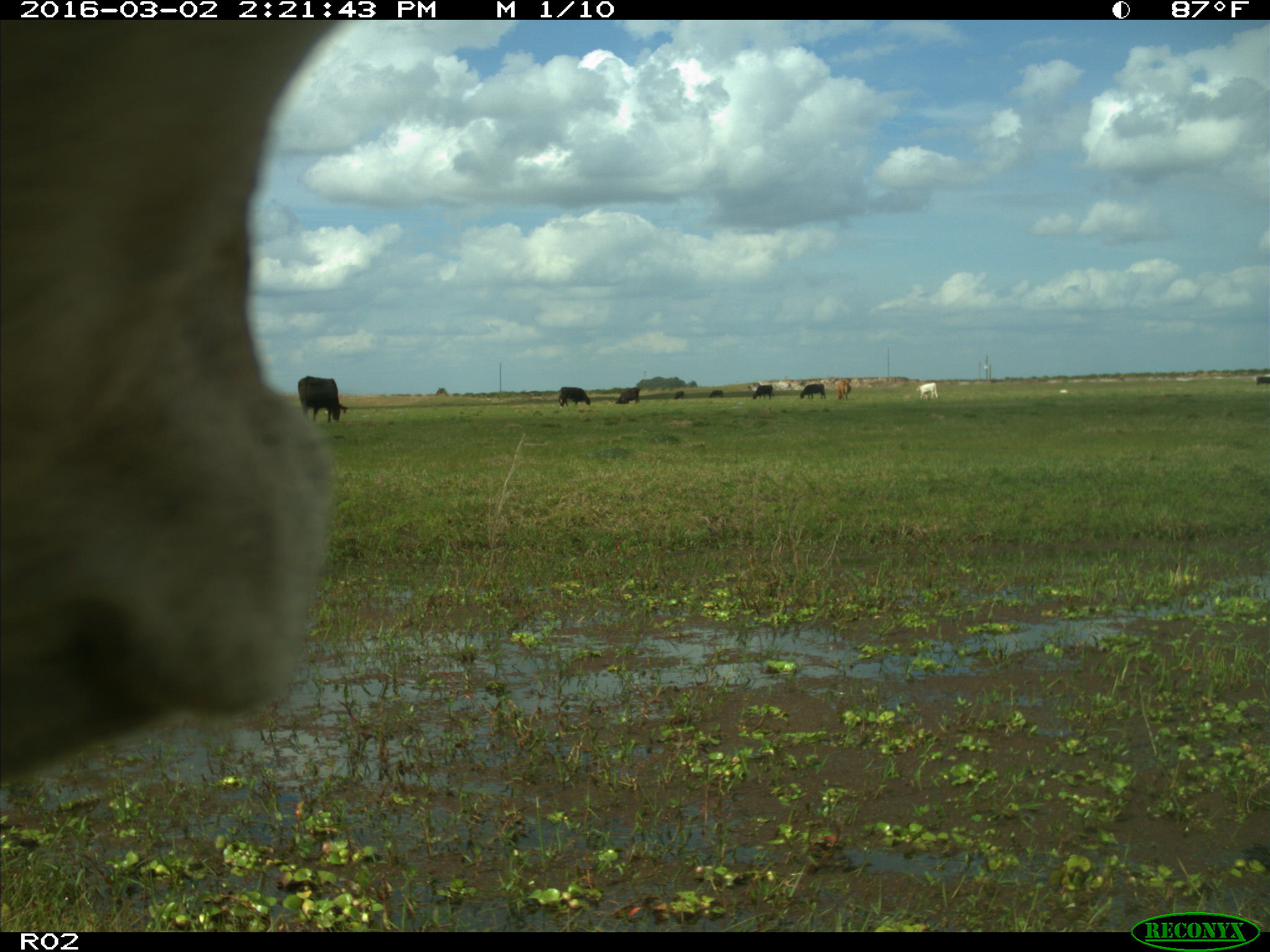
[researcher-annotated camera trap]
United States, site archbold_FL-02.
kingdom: Animalia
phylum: Chordata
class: Mammalia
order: Artiodactyla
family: Bovidae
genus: Bos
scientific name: Bos taurus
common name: domestic cow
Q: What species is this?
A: Bos taurus (domestic cow).